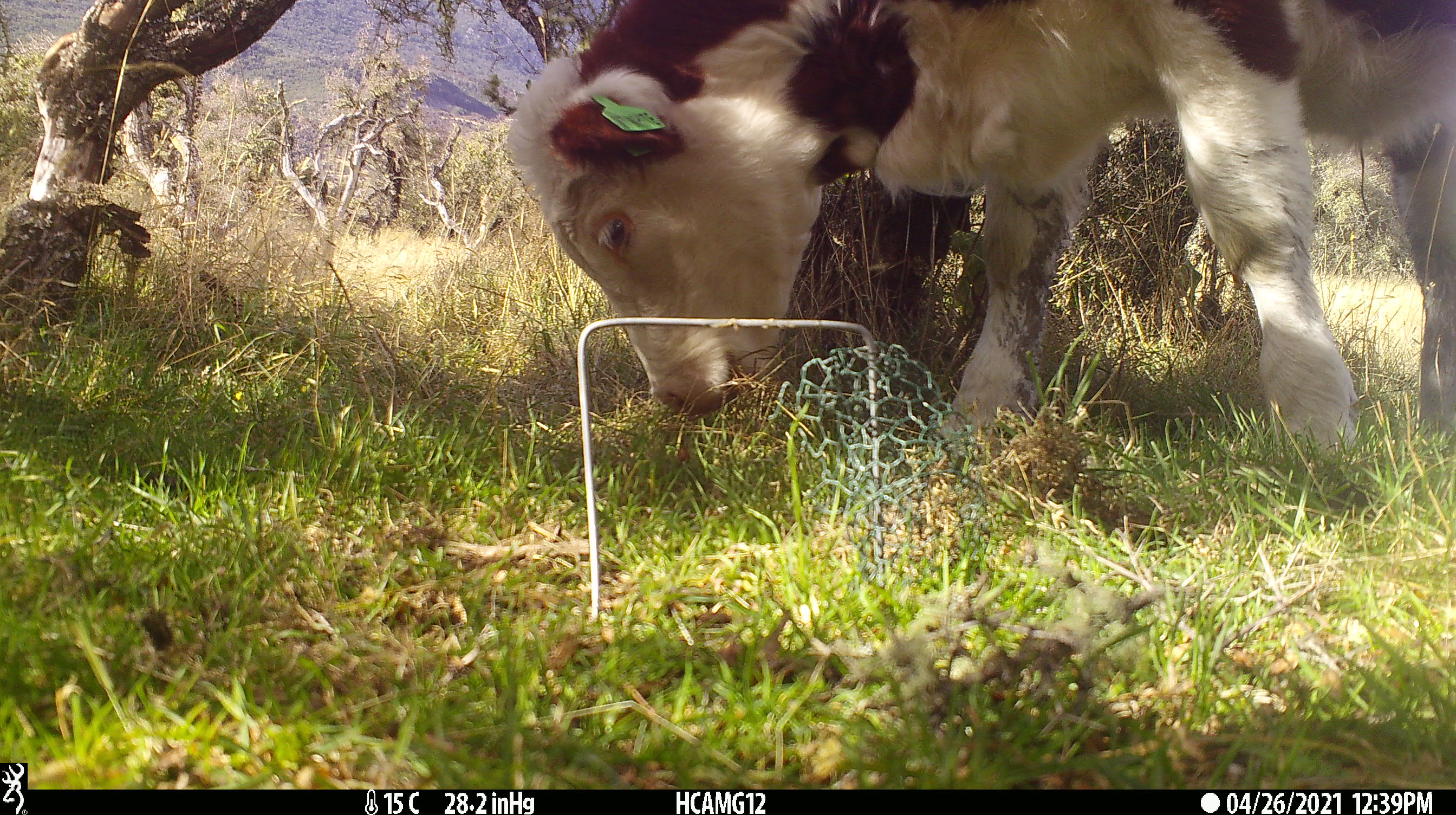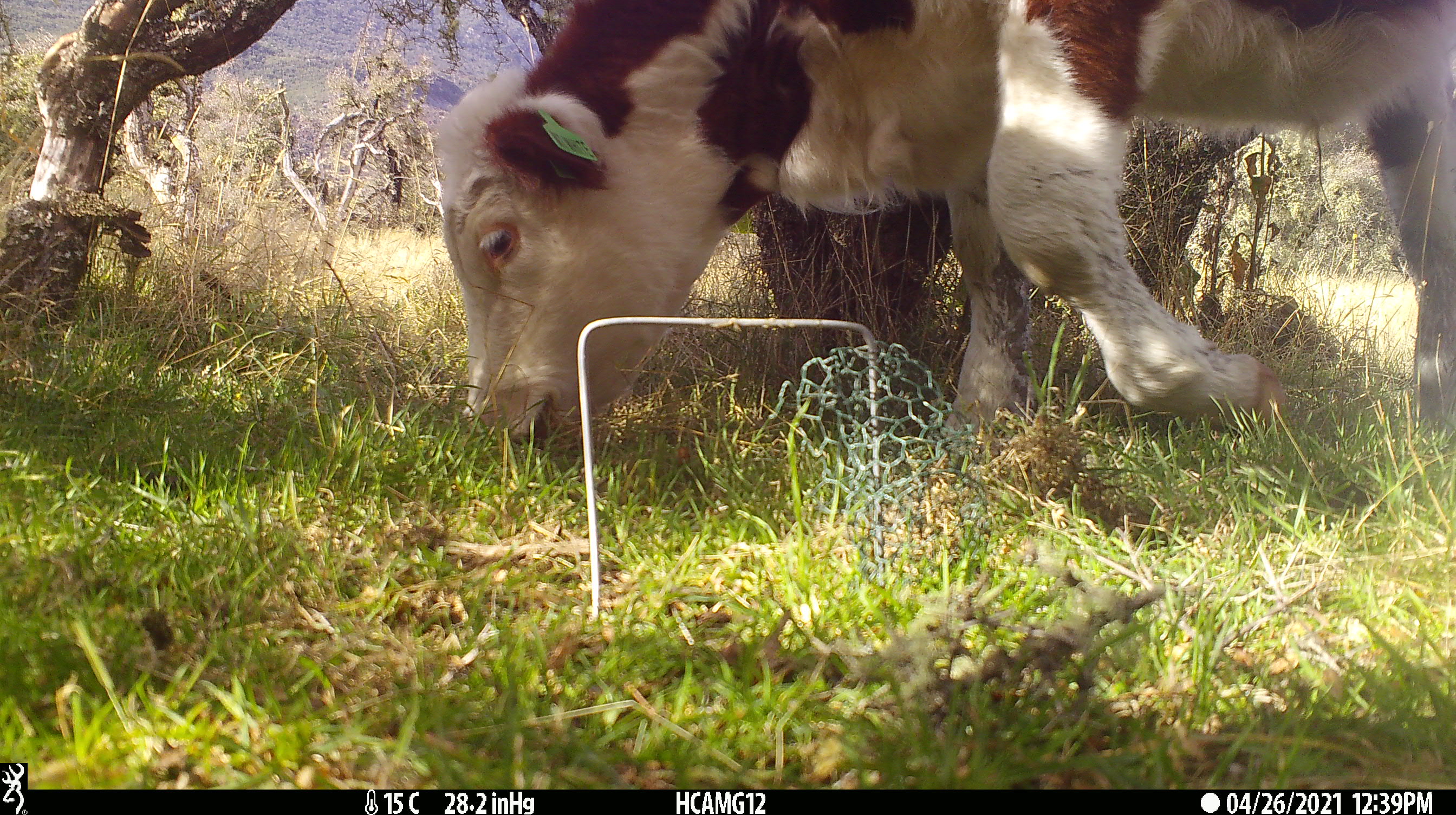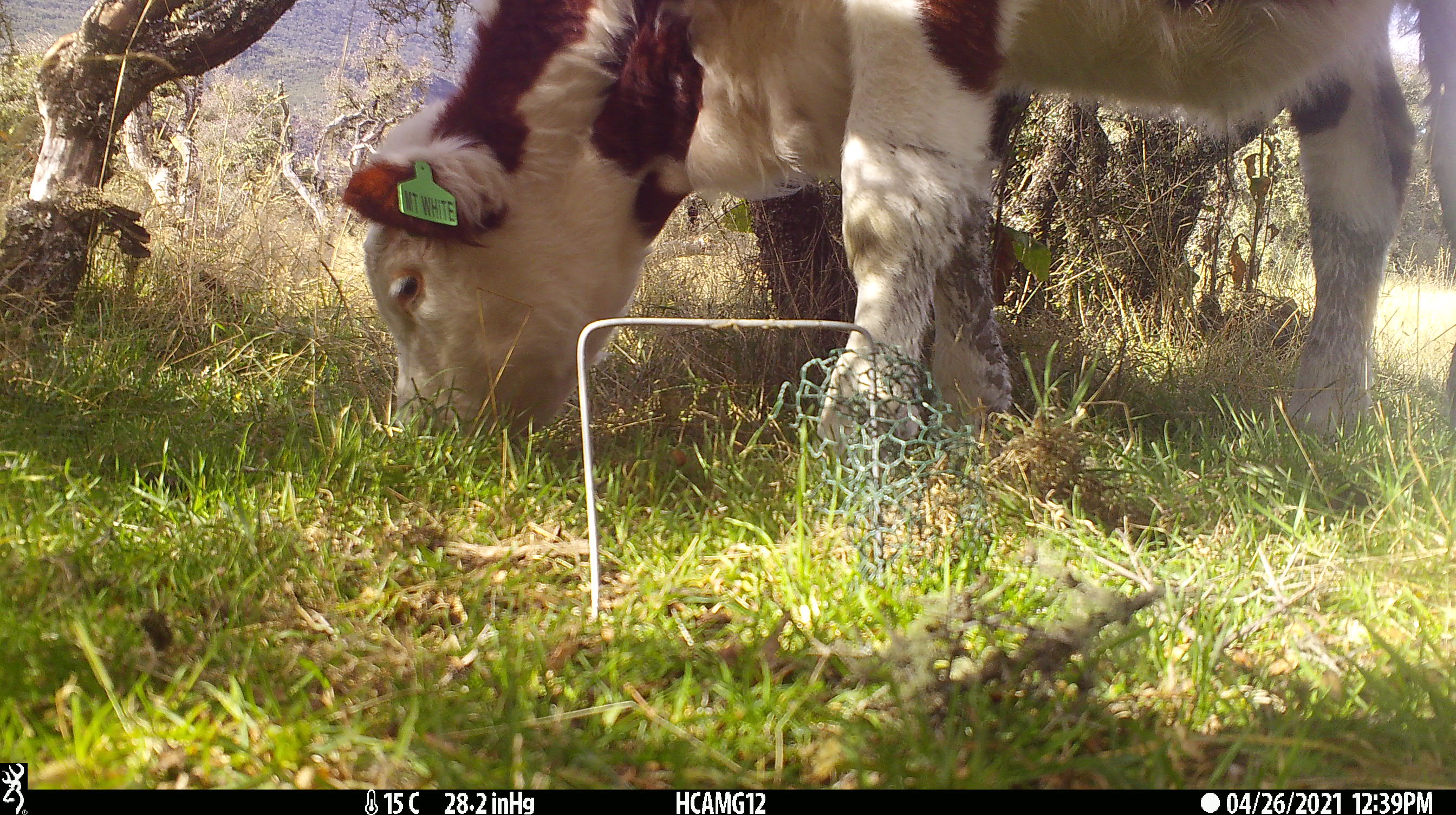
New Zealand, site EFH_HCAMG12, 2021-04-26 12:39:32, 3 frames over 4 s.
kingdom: Animalia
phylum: Chordata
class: Mammalia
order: Artiodactyla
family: Bovidae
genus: Bos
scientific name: Bos taurus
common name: domestic cow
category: cow